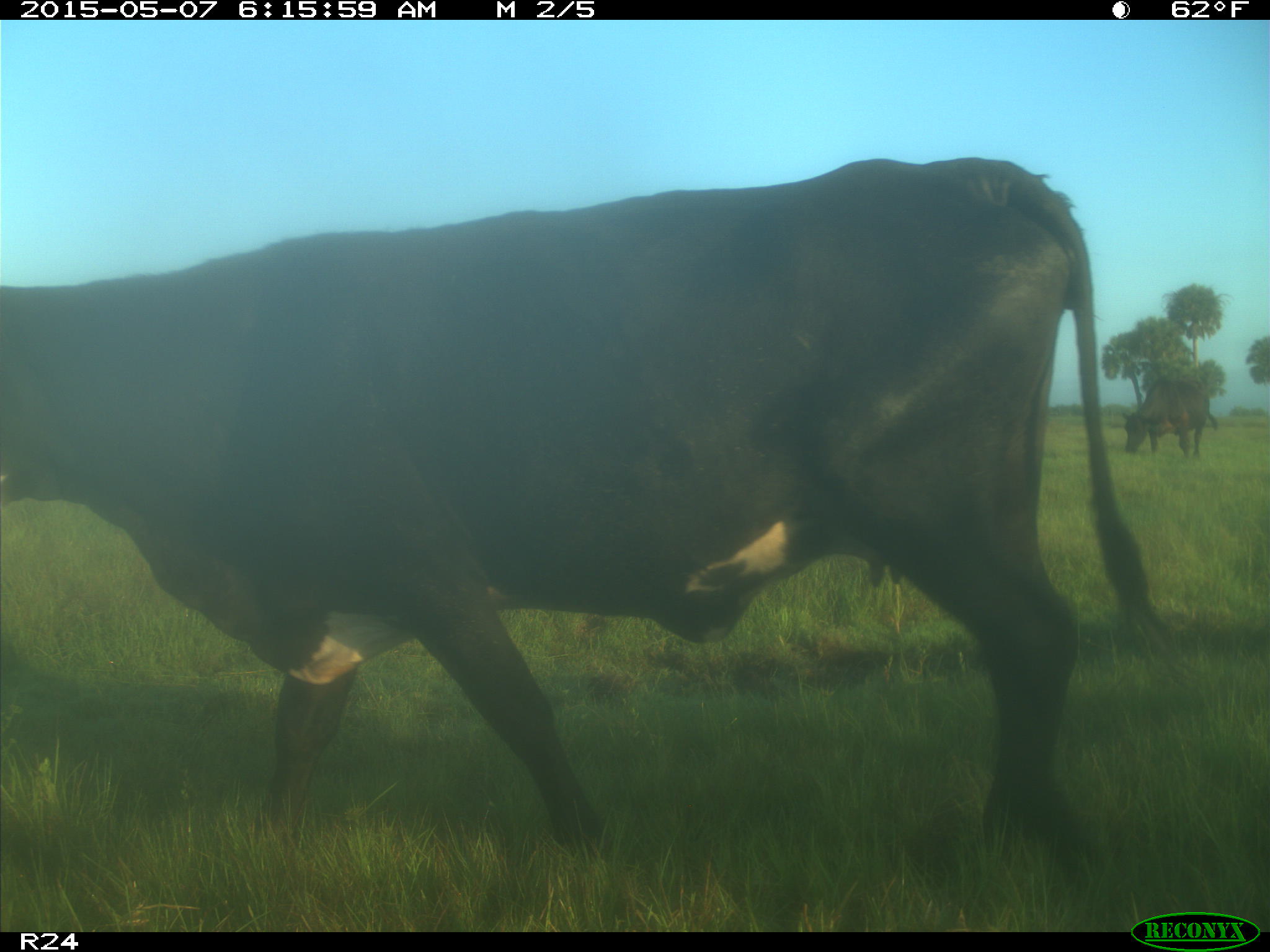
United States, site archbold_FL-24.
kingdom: Animalia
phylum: Chordata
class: Mammalia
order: Artiodactyla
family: Bovidae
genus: Bos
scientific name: Bos taurus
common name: domestic cow